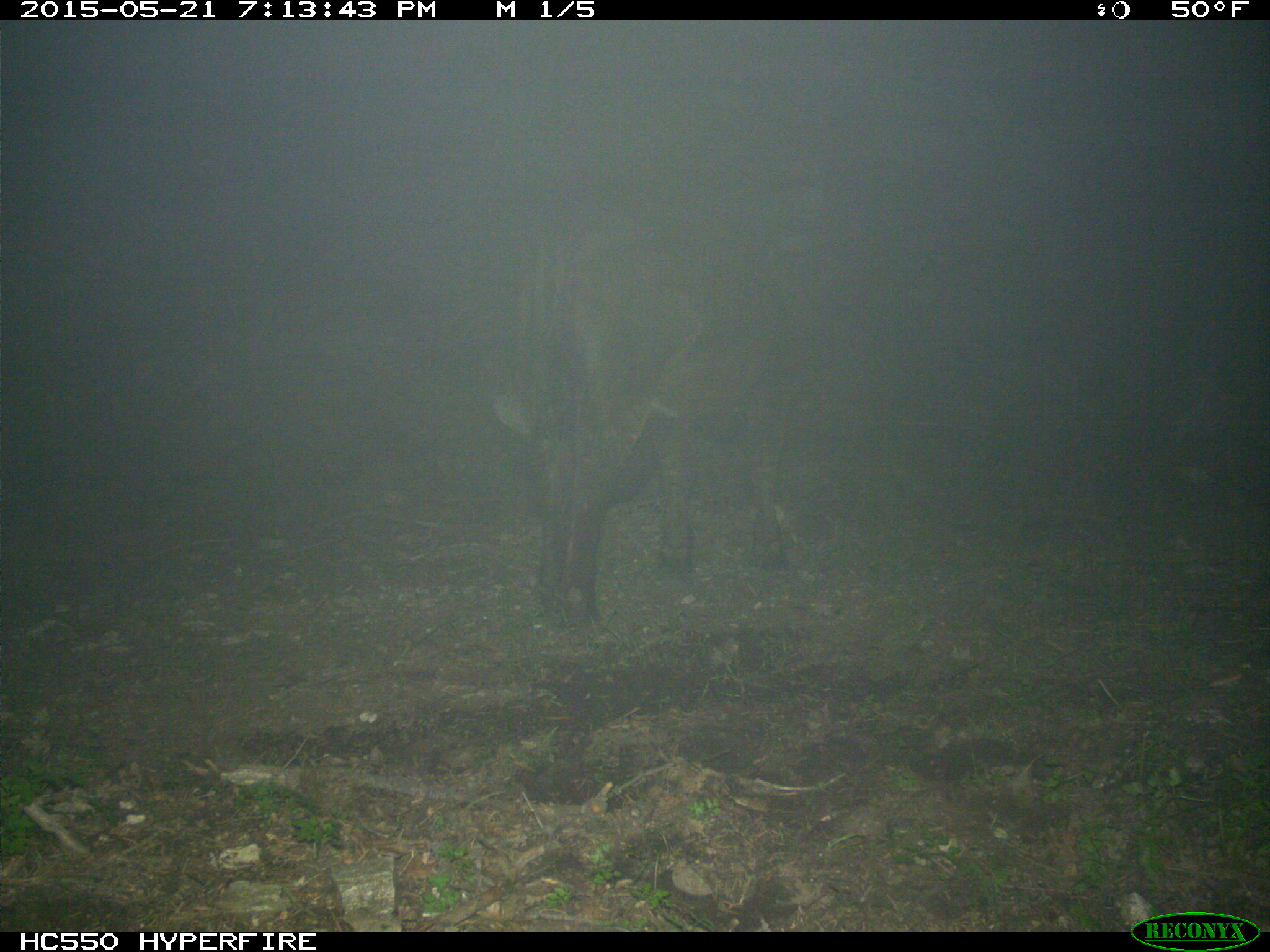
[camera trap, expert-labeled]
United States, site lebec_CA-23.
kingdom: Animalia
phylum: Chordata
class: Mammalia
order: Artiodactyla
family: Bovidae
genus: Bos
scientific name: Bos taurus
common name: domestic cow